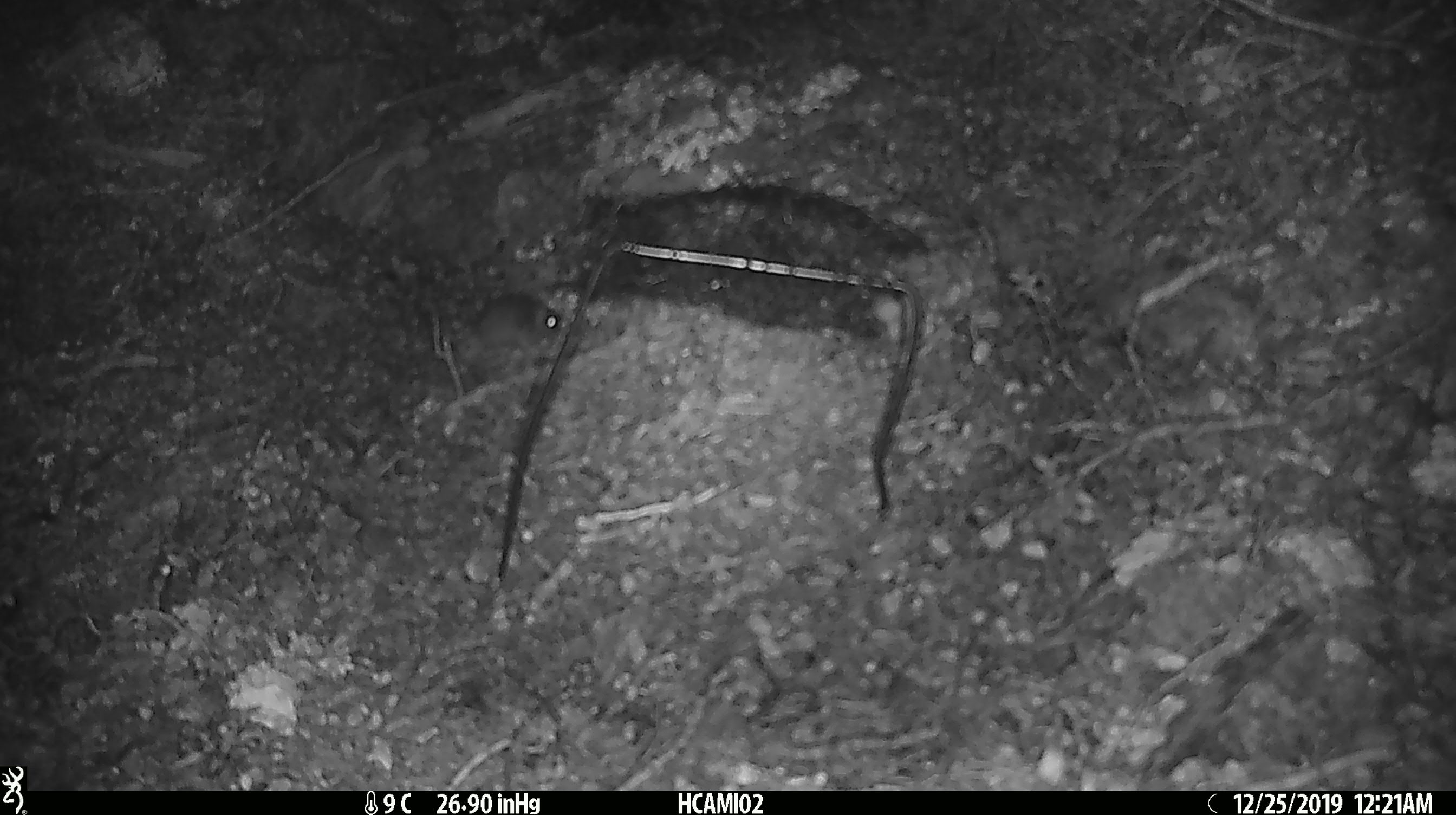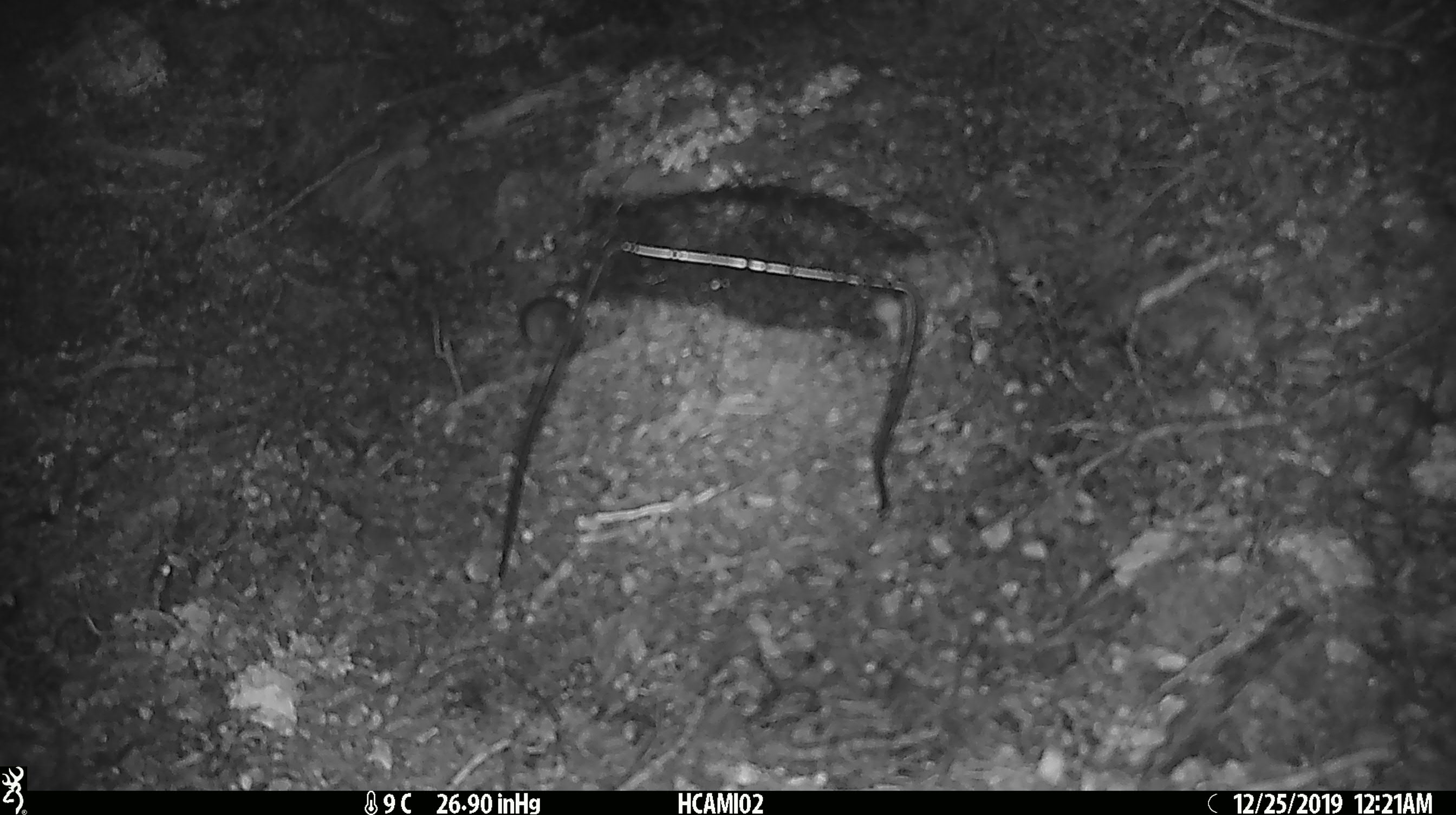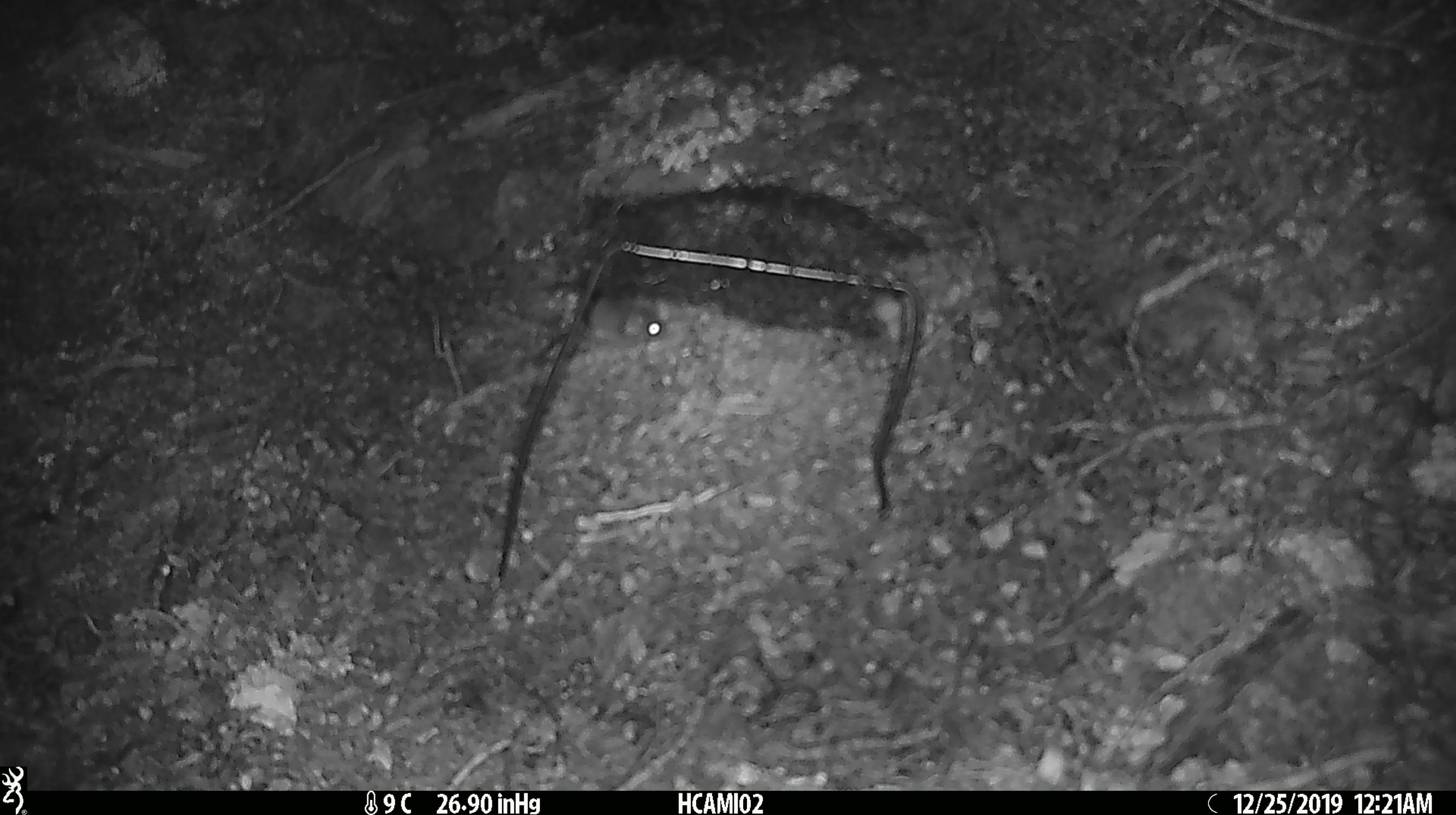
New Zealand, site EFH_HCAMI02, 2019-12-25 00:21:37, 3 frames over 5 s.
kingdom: Animalia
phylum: Chordata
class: Mammalia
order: Rodentia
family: Muridae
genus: Mus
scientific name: Mus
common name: mouse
Mouse (Mus).